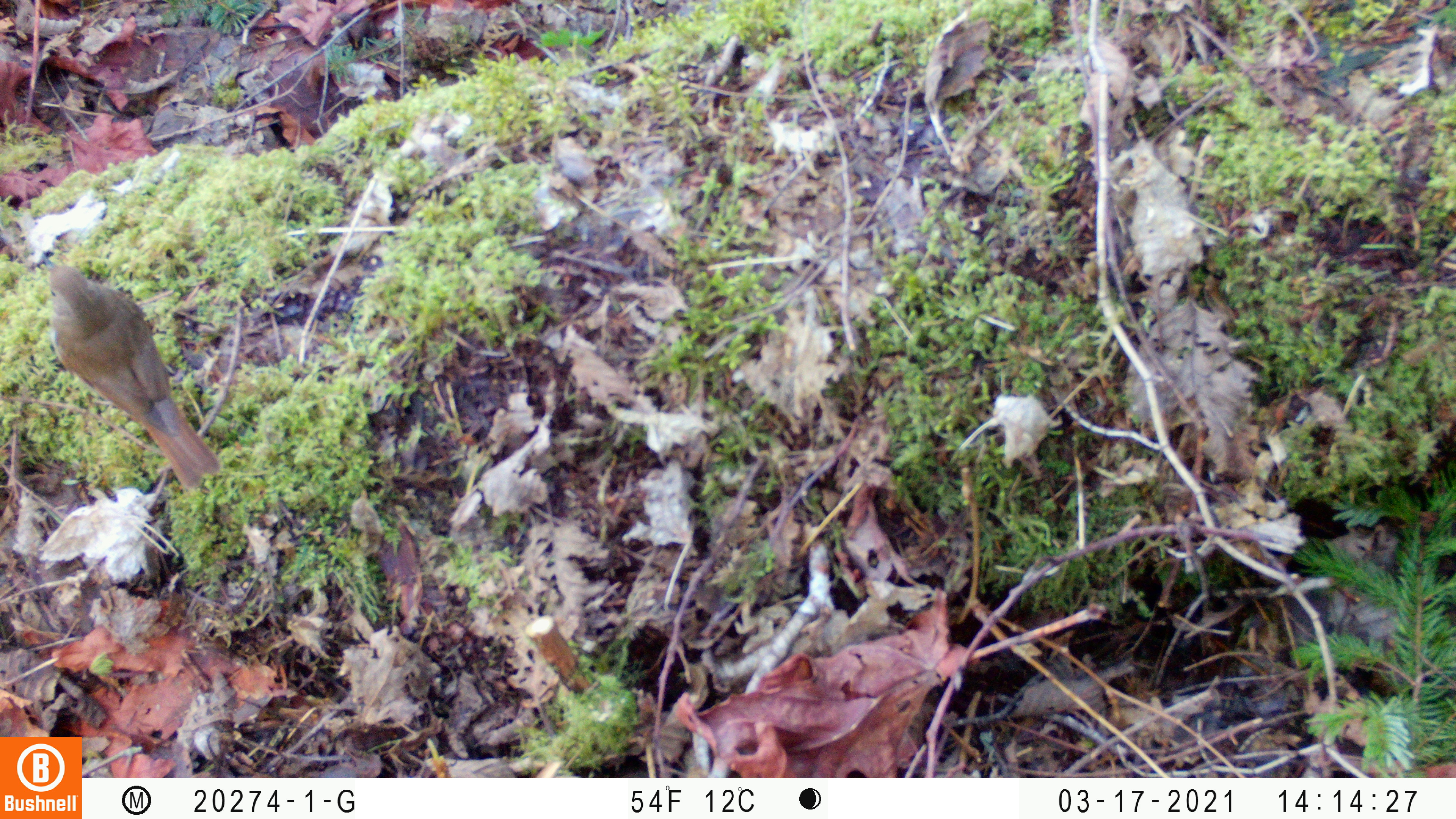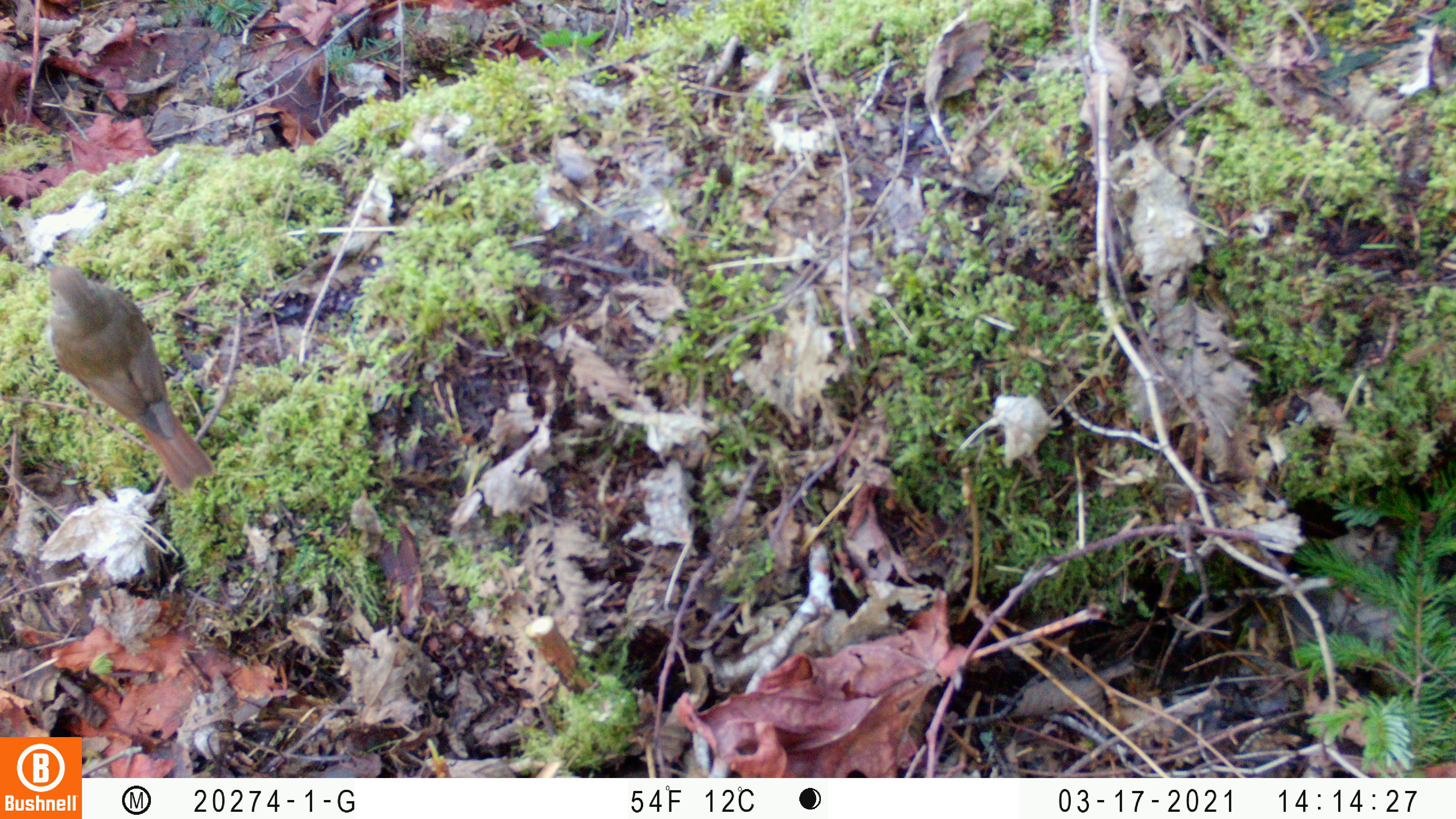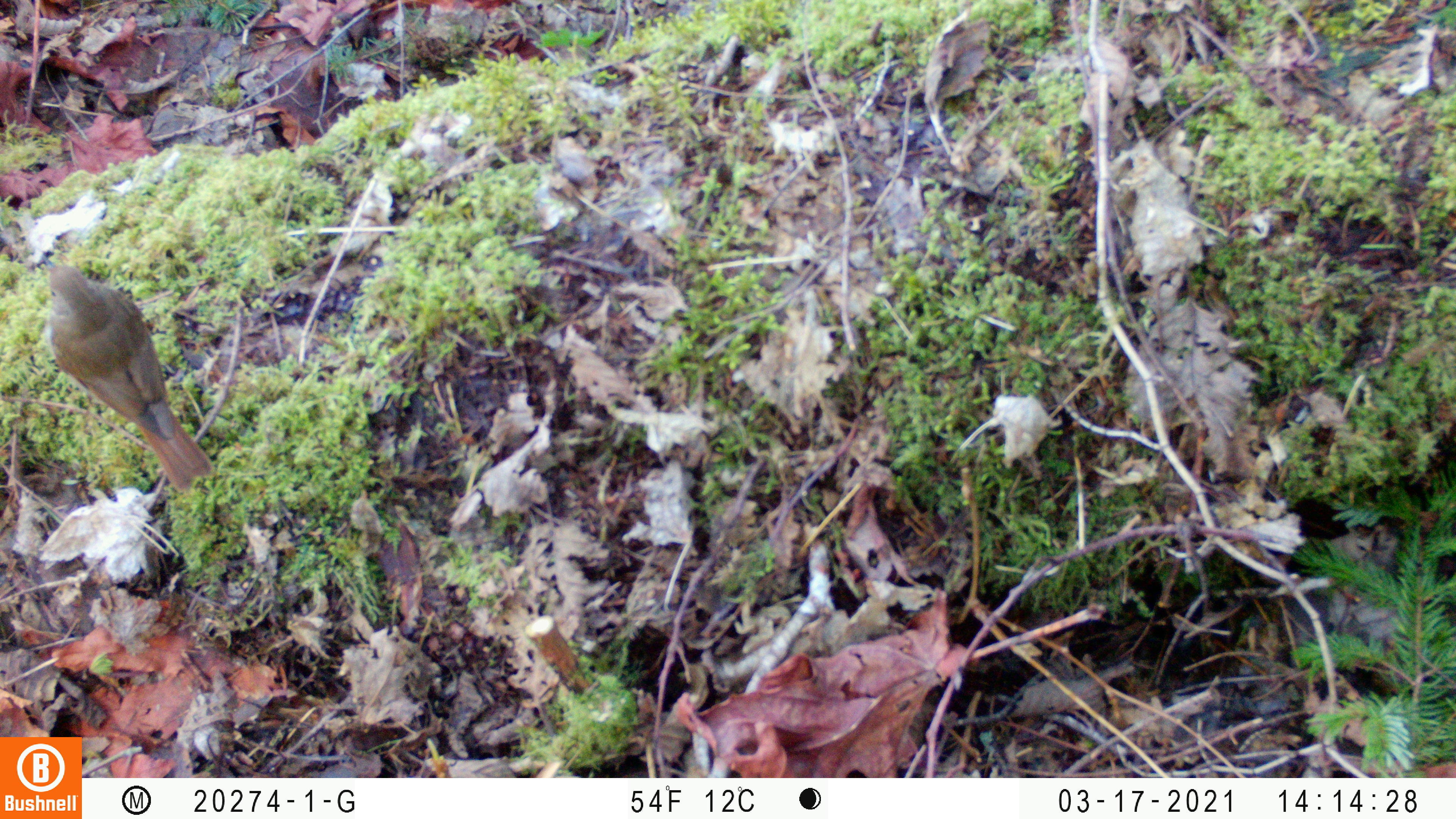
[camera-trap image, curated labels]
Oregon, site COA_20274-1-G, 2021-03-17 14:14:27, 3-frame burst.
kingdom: Animalia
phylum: Chordata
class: Aves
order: Passeriformes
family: Turdidae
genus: Catharus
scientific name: Catharus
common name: brown thrushes and nightingale-thrushes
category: catharus species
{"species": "catharus species (brown thrushes and nightingale-thrushes) (Catharus)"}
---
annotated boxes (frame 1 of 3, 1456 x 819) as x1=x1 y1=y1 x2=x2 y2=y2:
catharus species: x1=37 y1=251 x2=224 y2=497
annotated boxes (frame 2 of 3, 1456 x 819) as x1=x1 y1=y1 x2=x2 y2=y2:
catharus species: x1=36 y1=248 x2=220 y2=503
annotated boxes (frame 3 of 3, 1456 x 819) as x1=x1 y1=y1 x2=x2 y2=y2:
catharus species: x1=39 y1=250 x2=223 y2=496